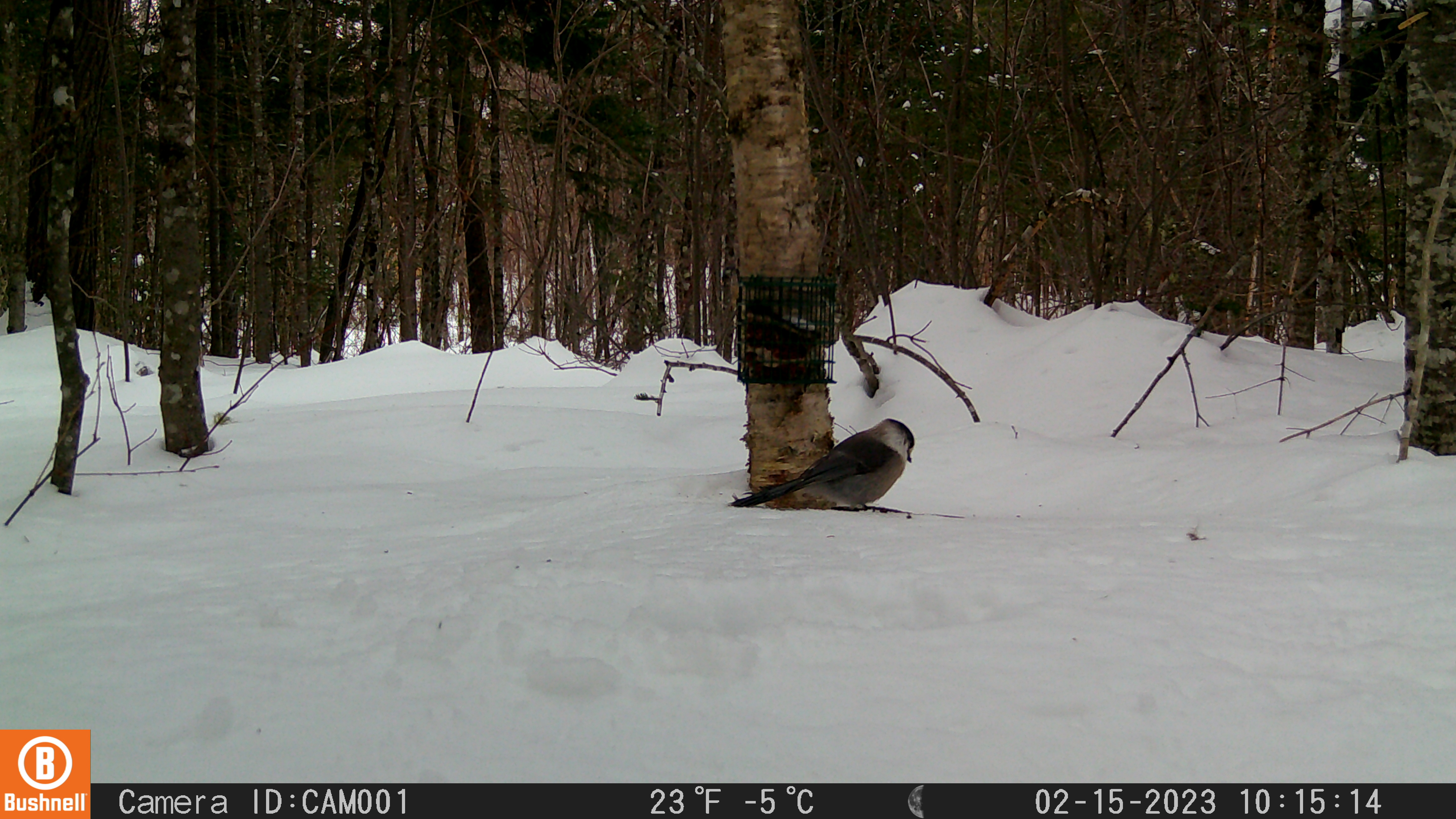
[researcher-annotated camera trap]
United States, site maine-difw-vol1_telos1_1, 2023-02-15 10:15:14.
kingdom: Animalia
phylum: Chordata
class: Aves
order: Passeriformes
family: Corvidae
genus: Perisoreus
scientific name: Perisoreus canadensis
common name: canada jay